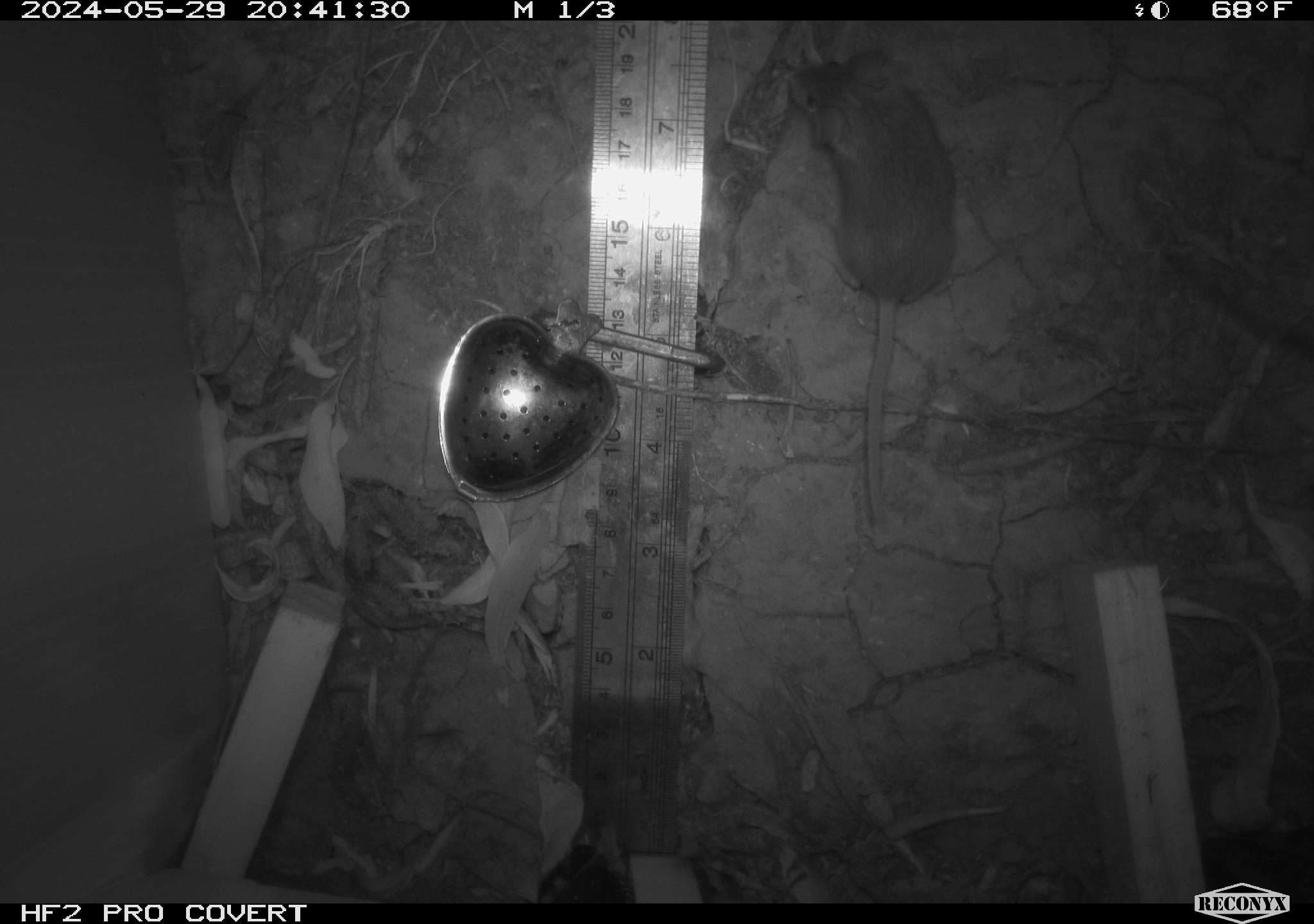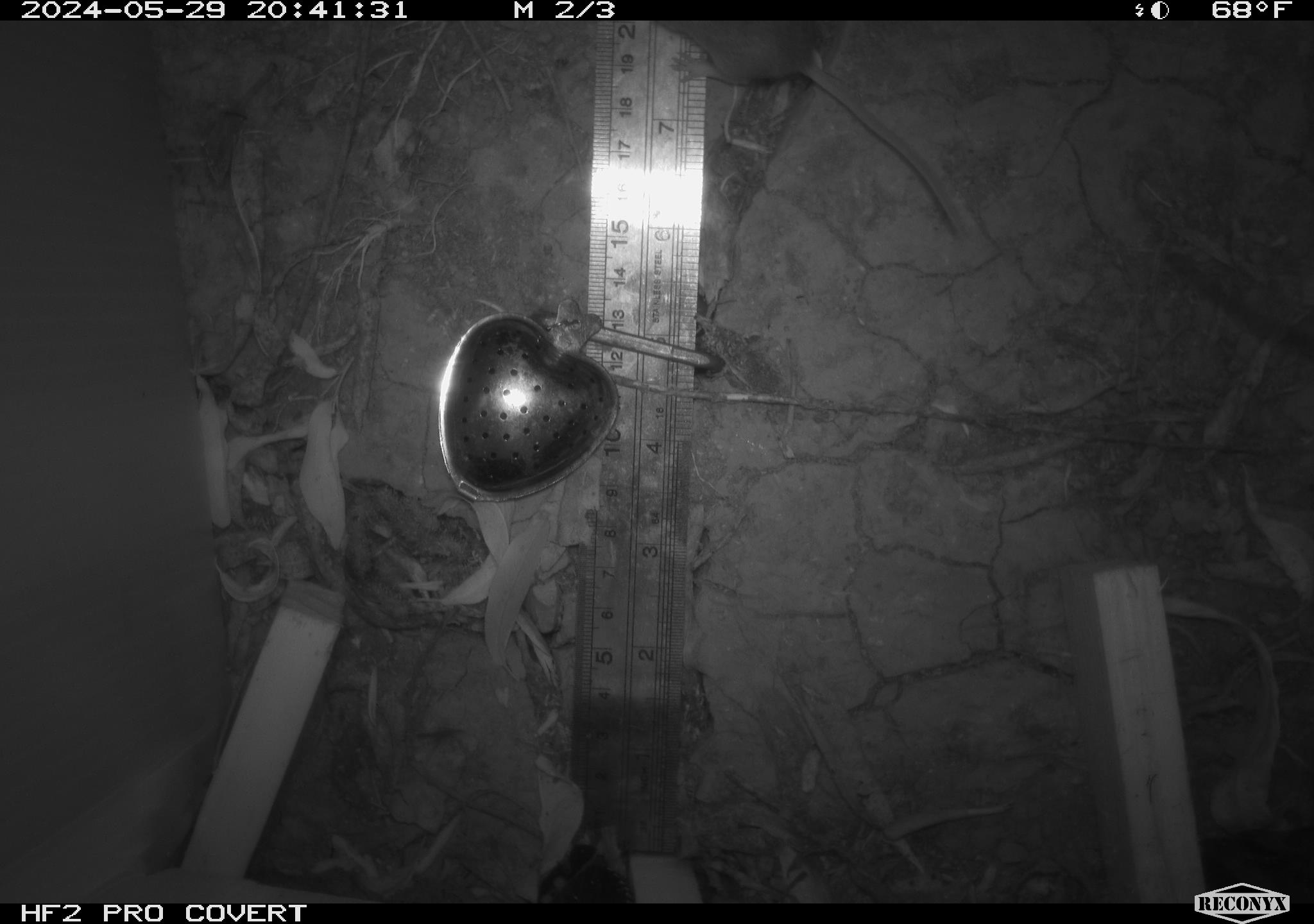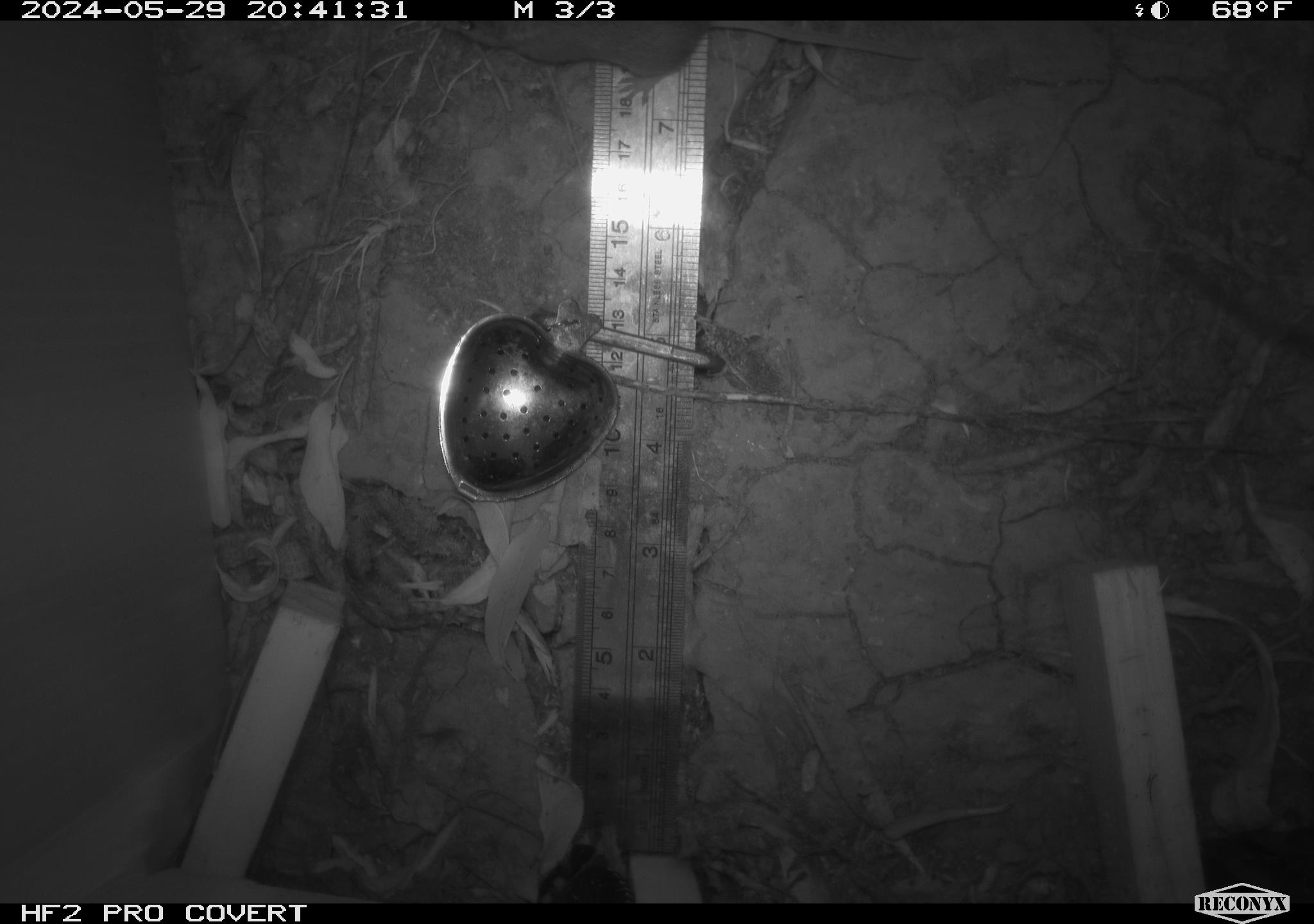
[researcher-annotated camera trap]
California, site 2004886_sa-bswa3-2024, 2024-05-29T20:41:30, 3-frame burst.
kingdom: Animalia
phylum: Chordata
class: Mammalia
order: Rodentia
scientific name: Rodentia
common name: mouse species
Mouse species (Rodentia).